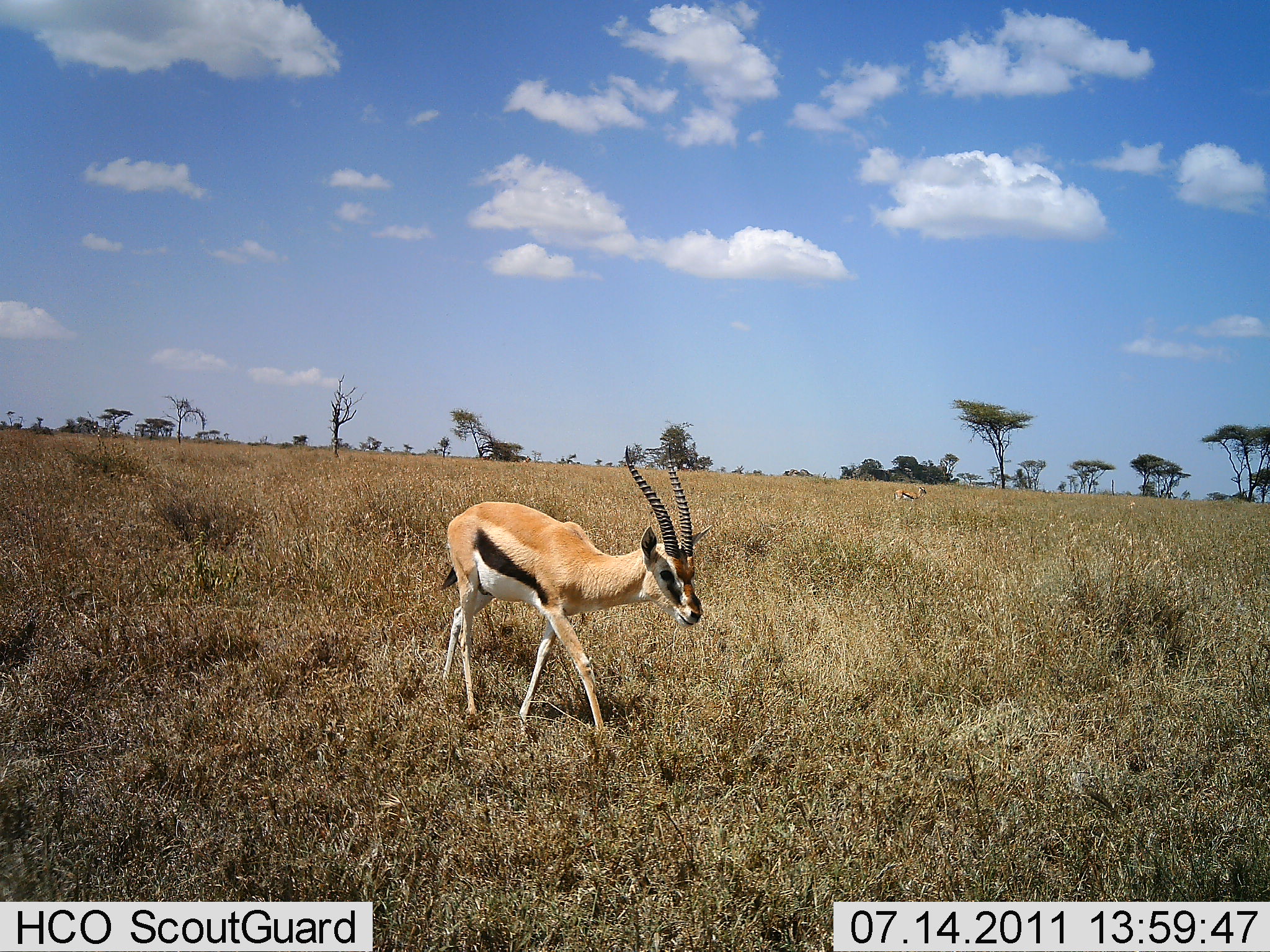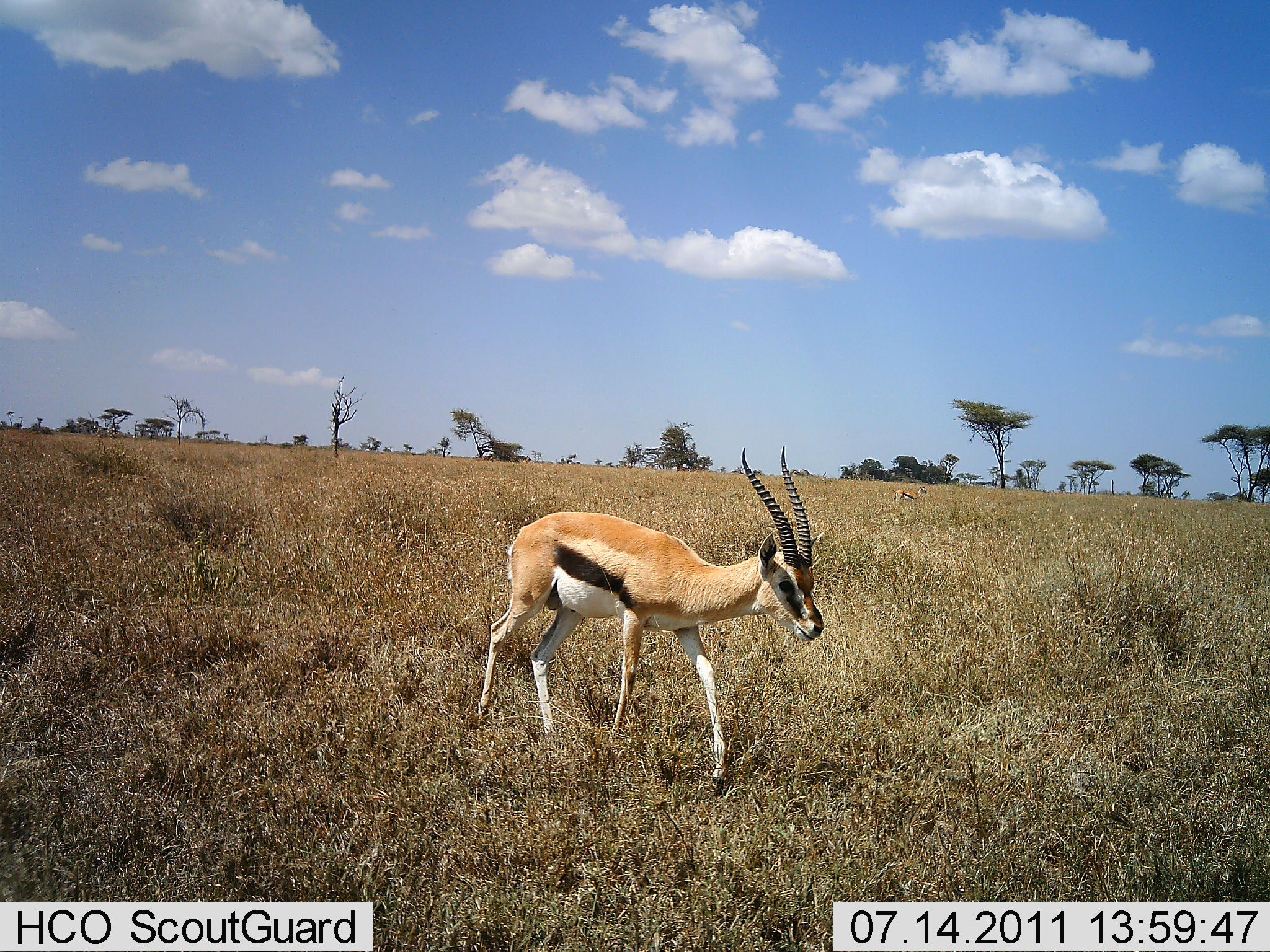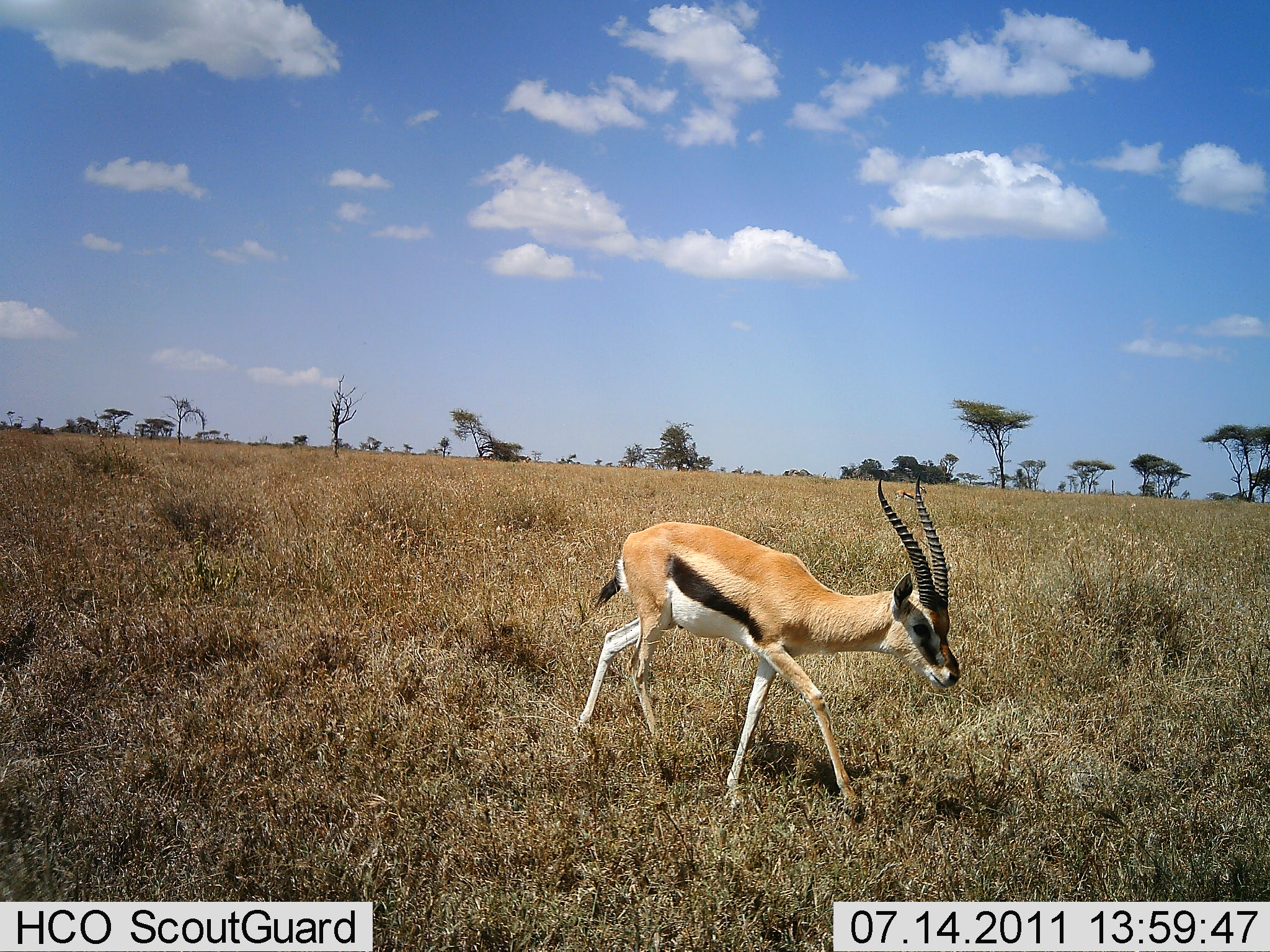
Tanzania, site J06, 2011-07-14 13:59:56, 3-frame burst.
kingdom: Animalia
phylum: Chordata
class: Mammalia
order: Artiodactyla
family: Bovidae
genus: Eudorcas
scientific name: Eudorcas thomsonii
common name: thomson's gazelle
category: gazellethomsons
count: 1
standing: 8%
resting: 0%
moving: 92%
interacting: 0%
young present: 0%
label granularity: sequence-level